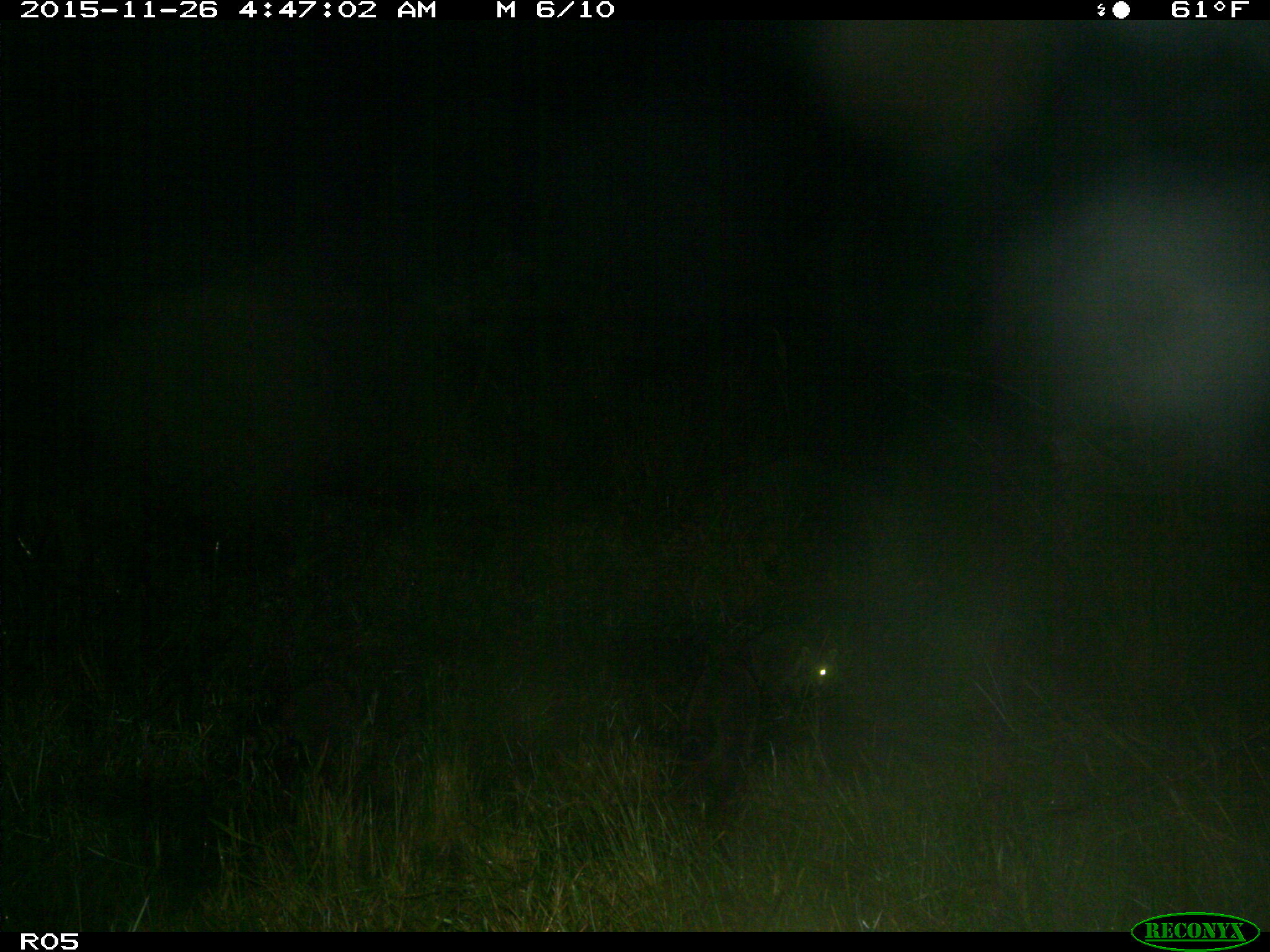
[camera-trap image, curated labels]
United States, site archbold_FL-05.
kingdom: Animalia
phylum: Chordata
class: Mammalia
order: Carnivora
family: Procyonidae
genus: Procyon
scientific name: Procyon lotor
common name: common raccoon